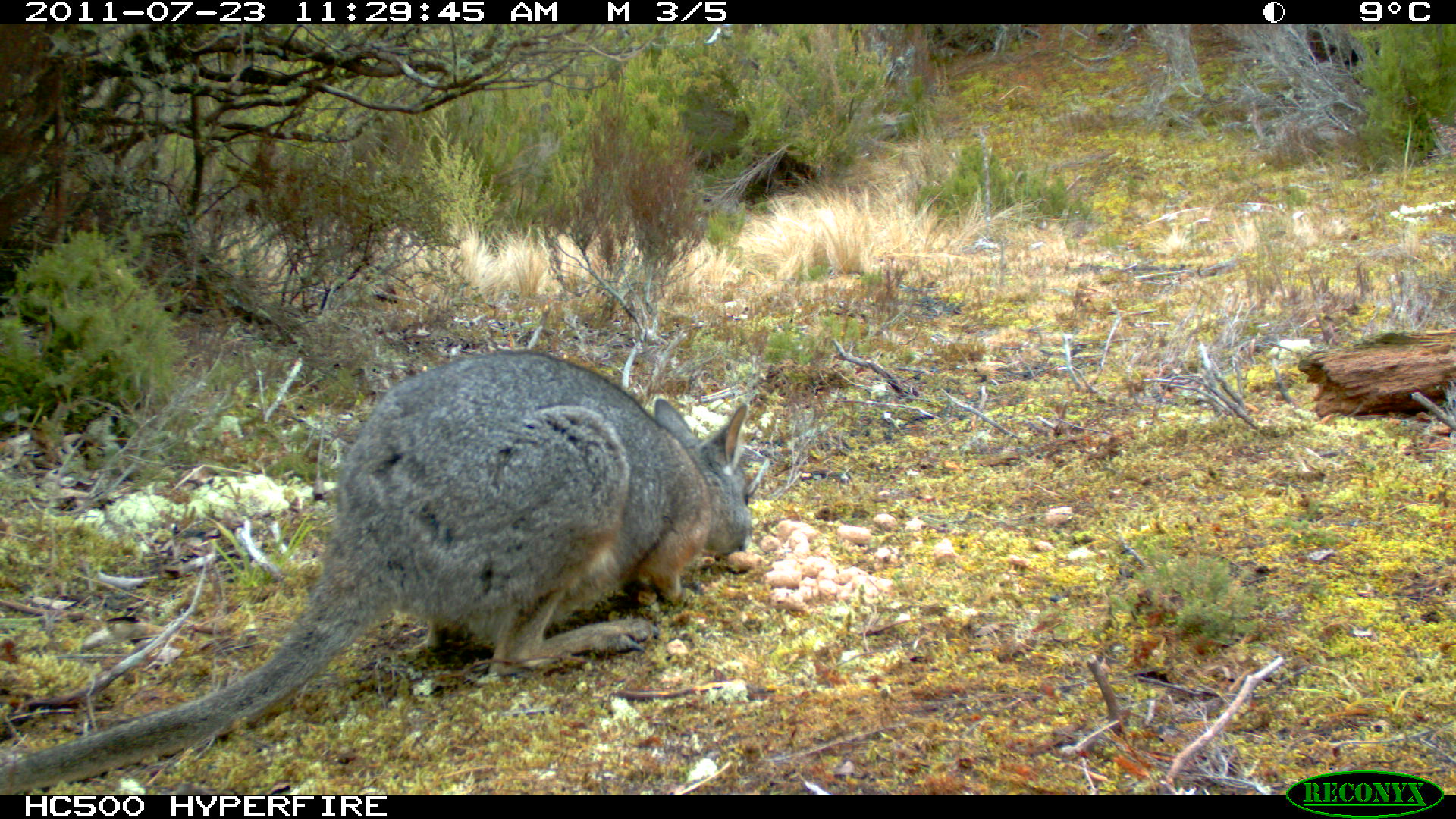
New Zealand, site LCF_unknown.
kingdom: Animalia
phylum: Chordata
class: Mammalia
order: Diprotodontia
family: Macropodidae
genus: Notamacropus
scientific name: Notamacropus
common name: wallaby